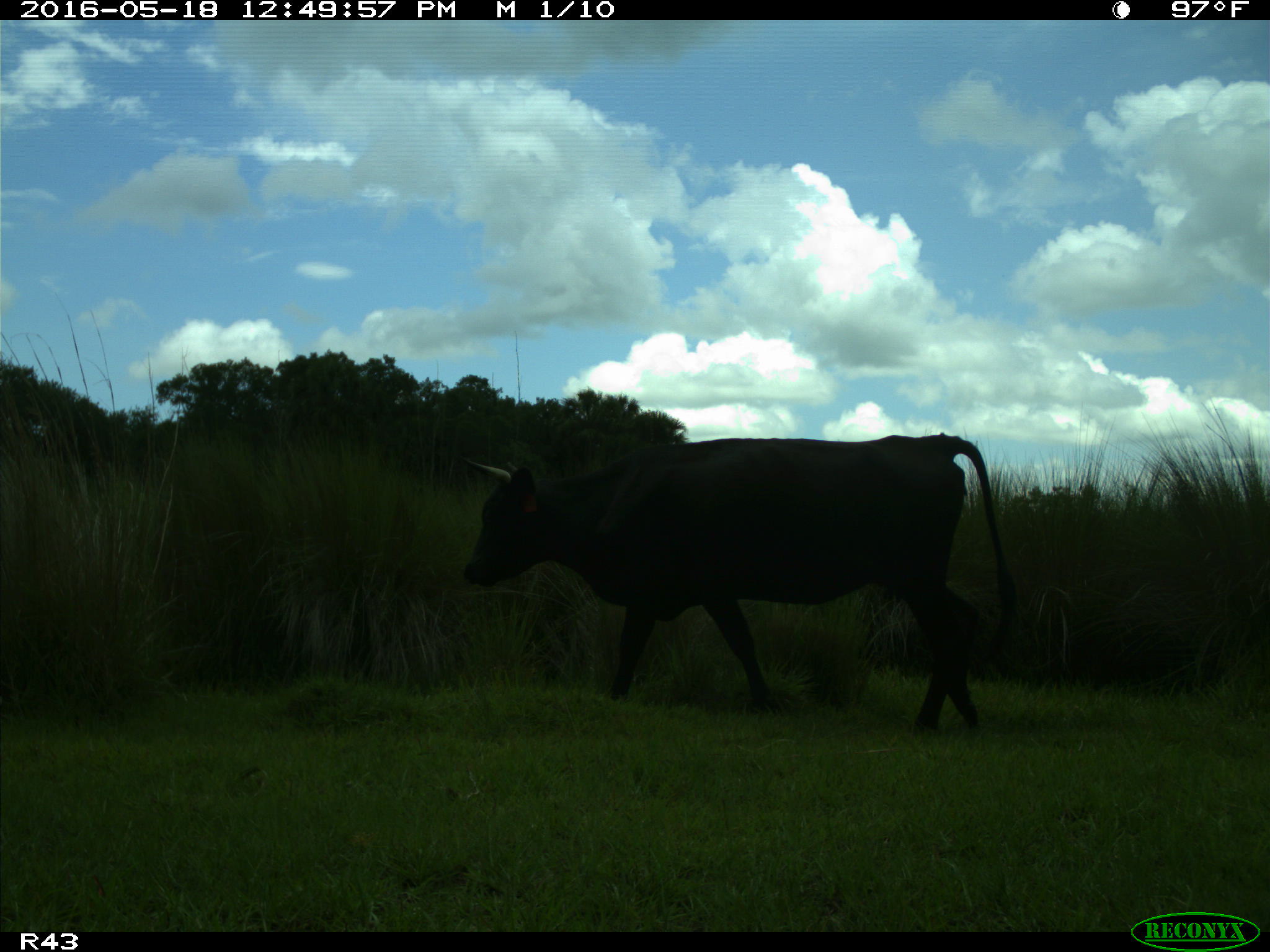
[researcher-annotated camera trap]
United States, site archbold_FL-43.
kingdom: Animalia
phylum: Chordata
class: Mammalia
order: Artiodactyla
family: Bovidae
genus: Bos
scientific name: Bos taurus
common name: domestic cow